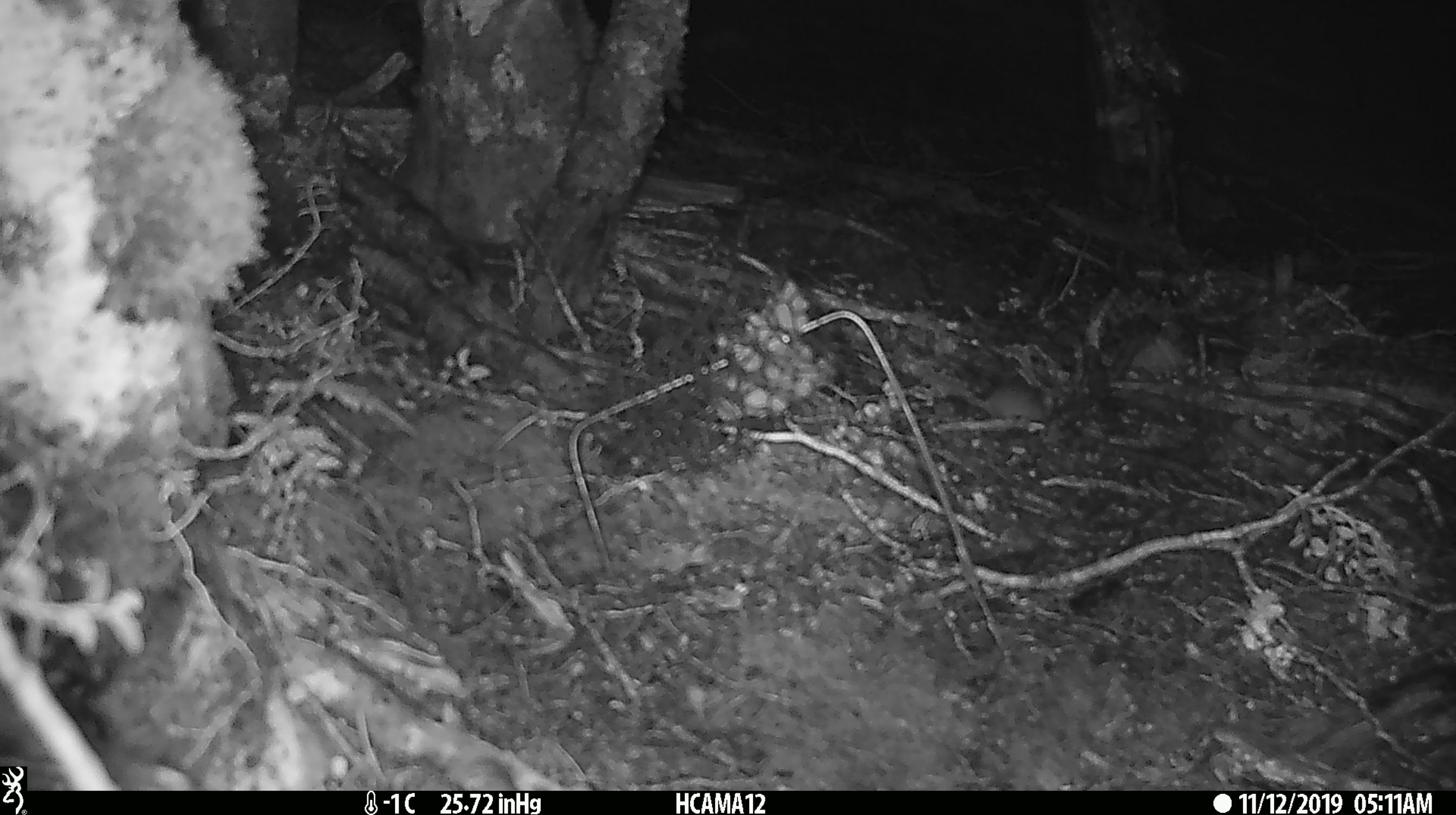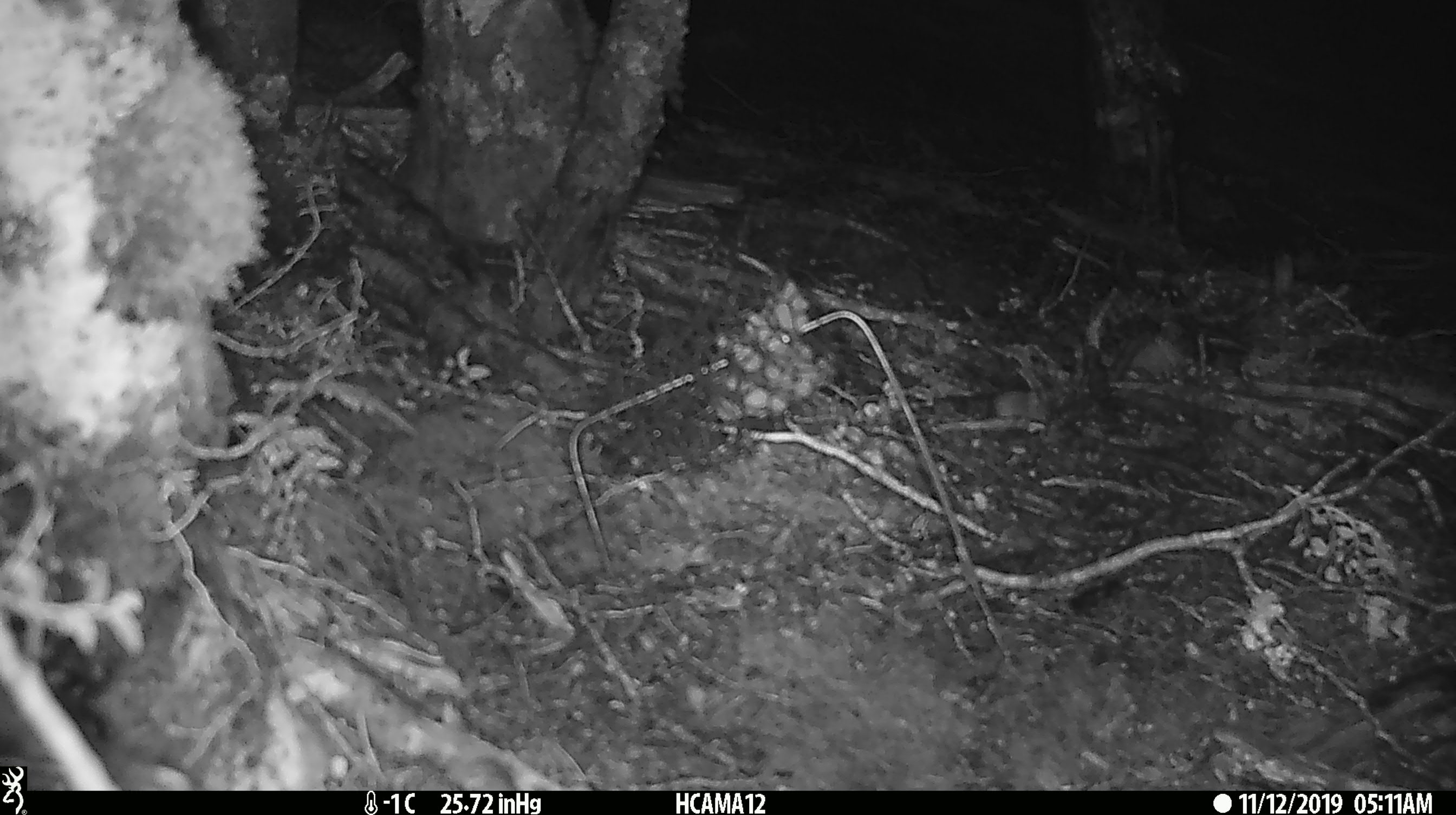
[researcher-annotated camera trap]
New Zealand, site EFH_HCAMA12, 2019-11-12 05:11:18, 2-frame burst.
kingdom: Animalia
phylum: Chordata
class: Mammalia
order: Rodentia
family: Muridae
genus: Mus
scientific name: Mus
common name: mouse